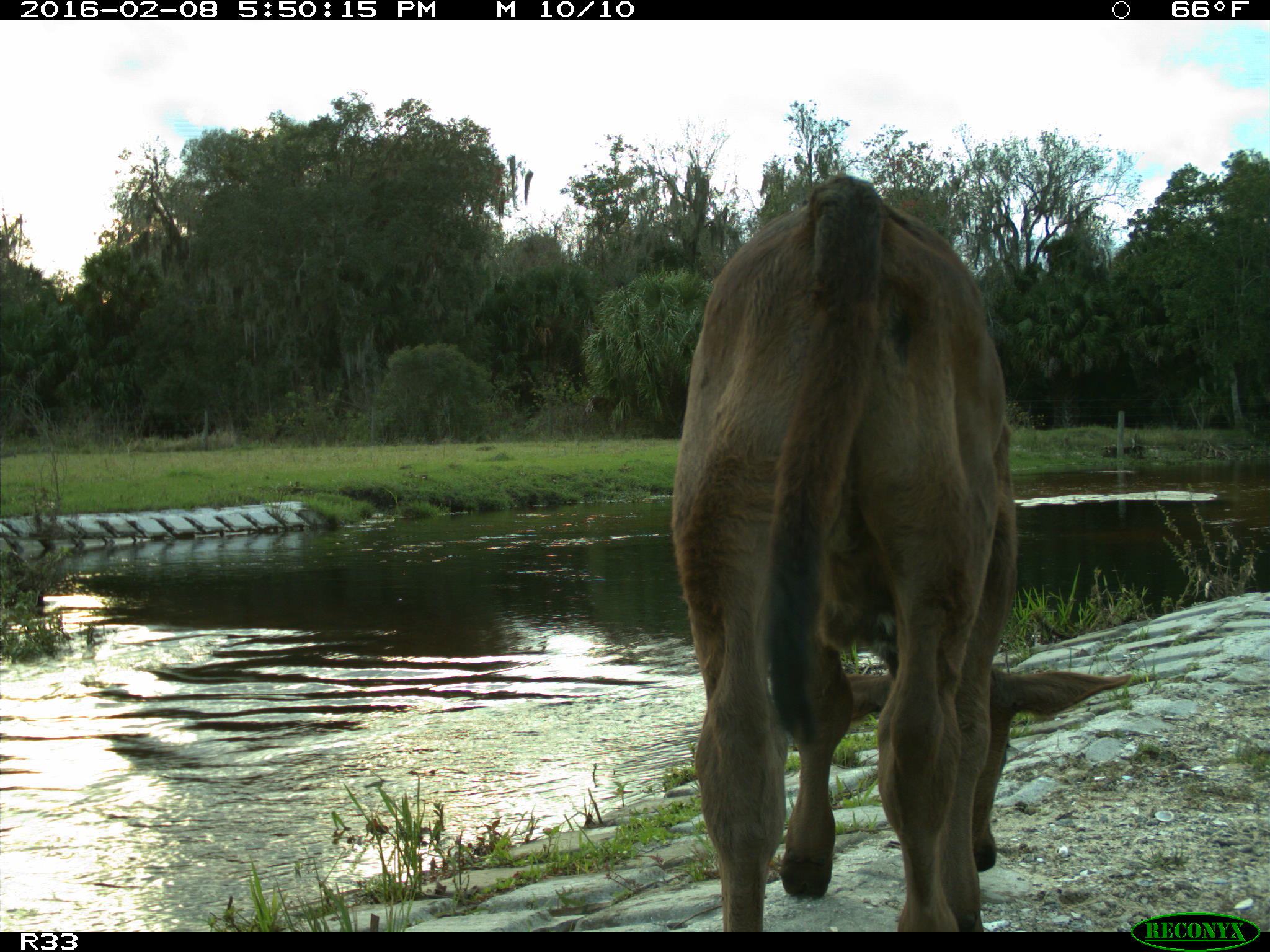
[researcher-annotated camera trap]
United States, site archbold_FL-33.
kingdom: Animalia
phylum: Chordata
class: Mammalia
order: Artiodactyla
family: Bovidae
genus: Bos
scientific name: Bos taurus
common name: domestic cow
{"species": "Bos taurus (domestic cow)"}